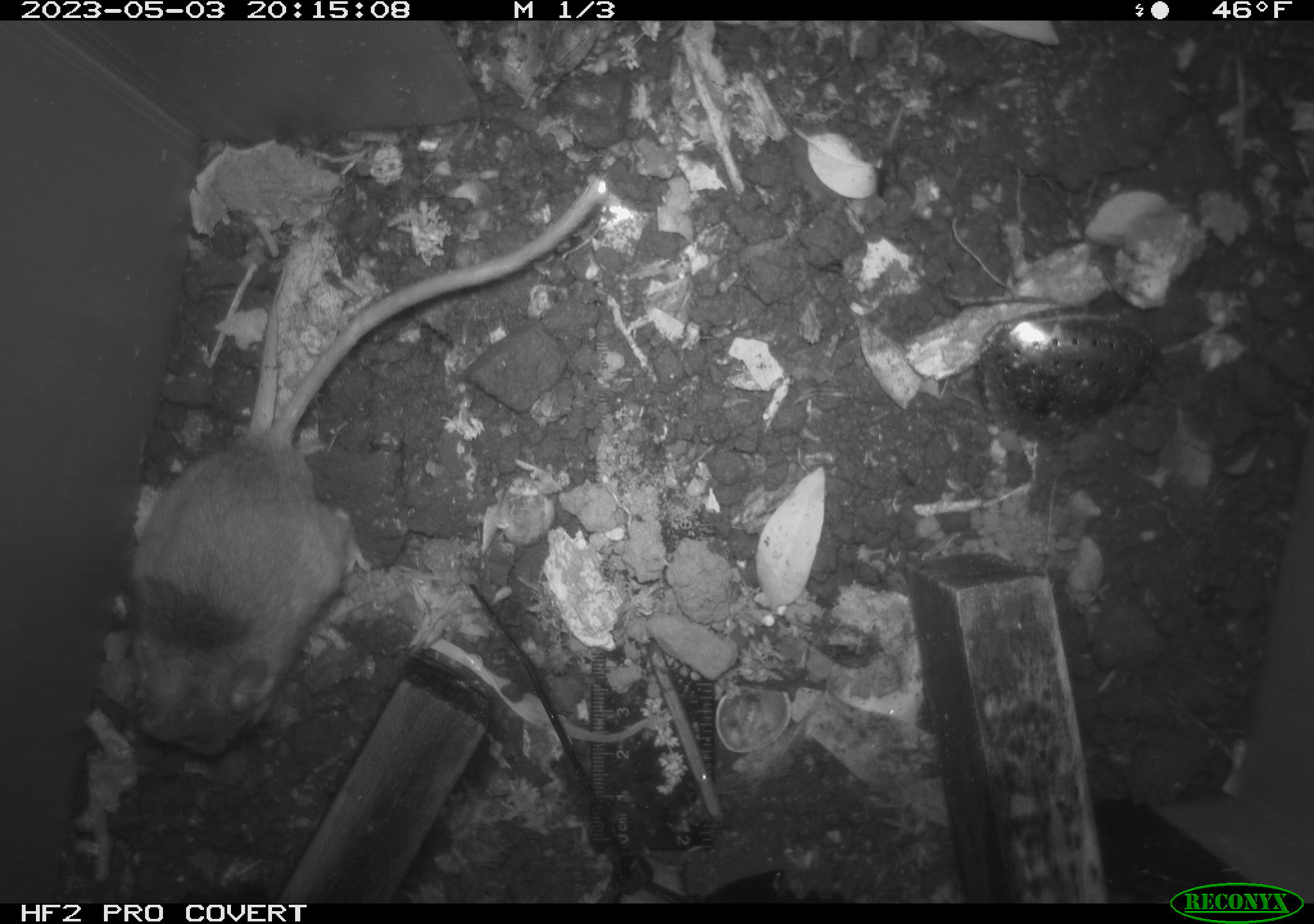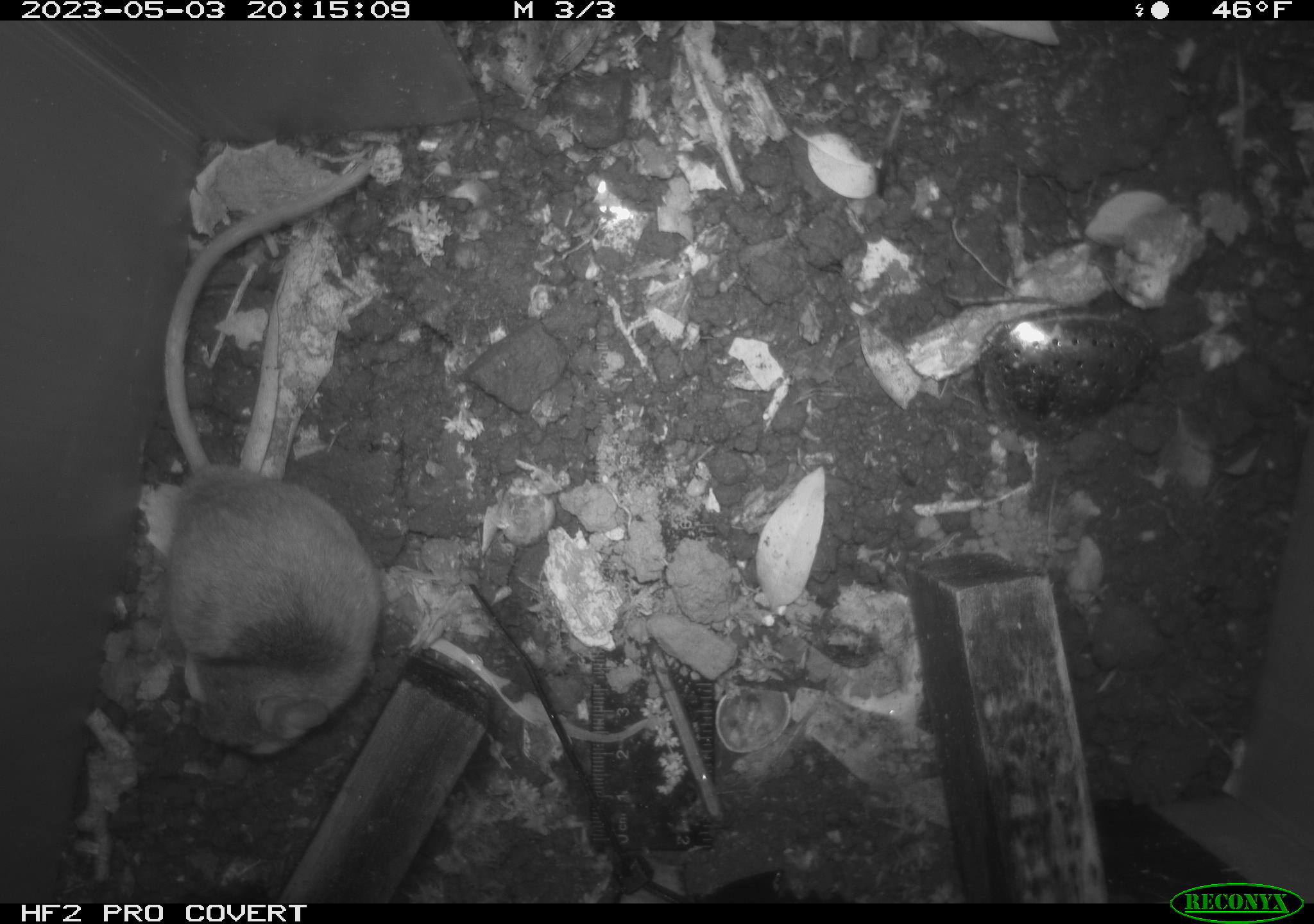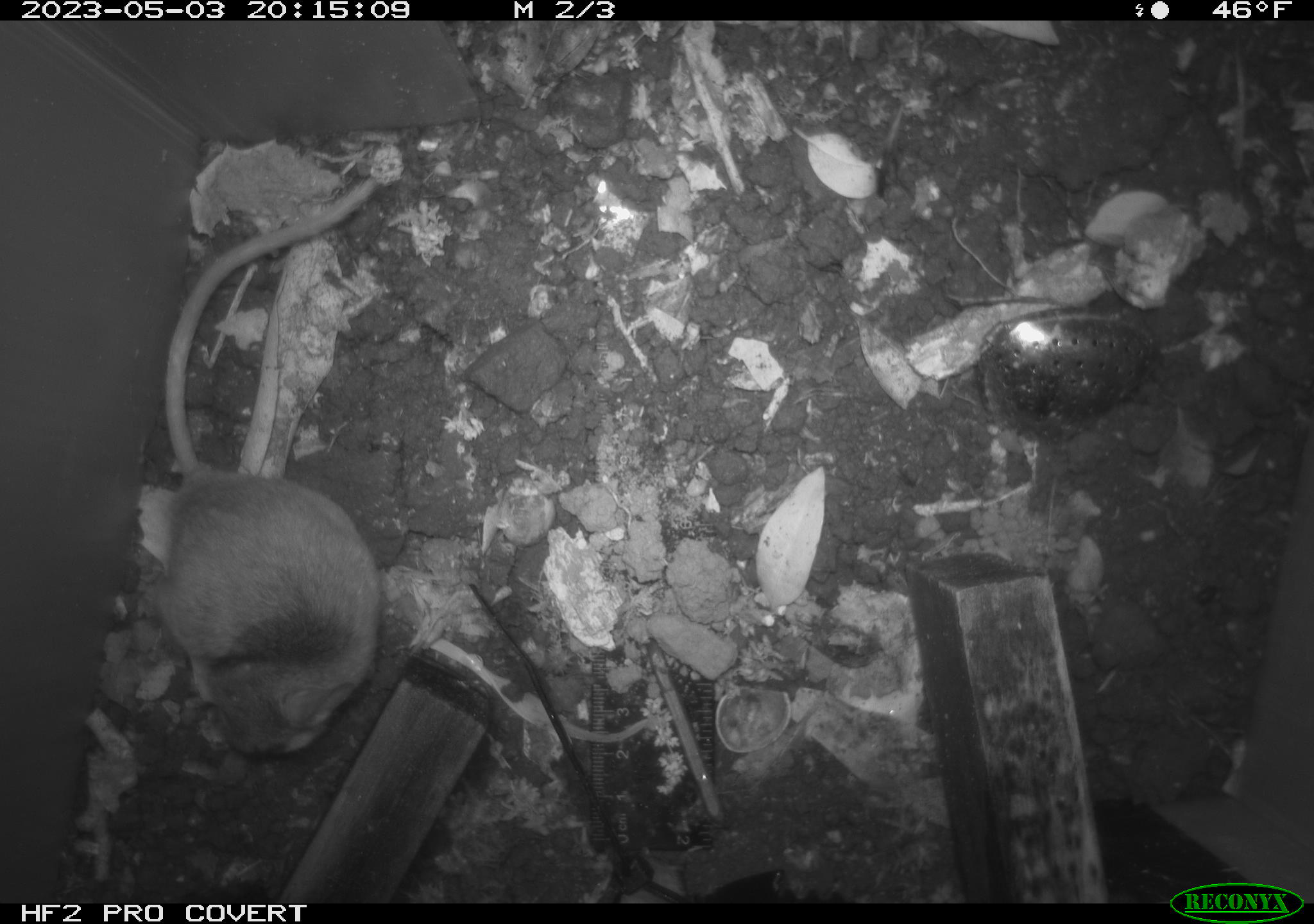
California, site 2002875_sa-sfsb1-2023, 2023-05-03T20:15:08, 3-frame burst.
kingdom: Animalia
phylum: Chordata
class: Mammalia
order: Rodentia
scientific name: Rodentia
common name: mouse species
Mouse species (Rodentia).